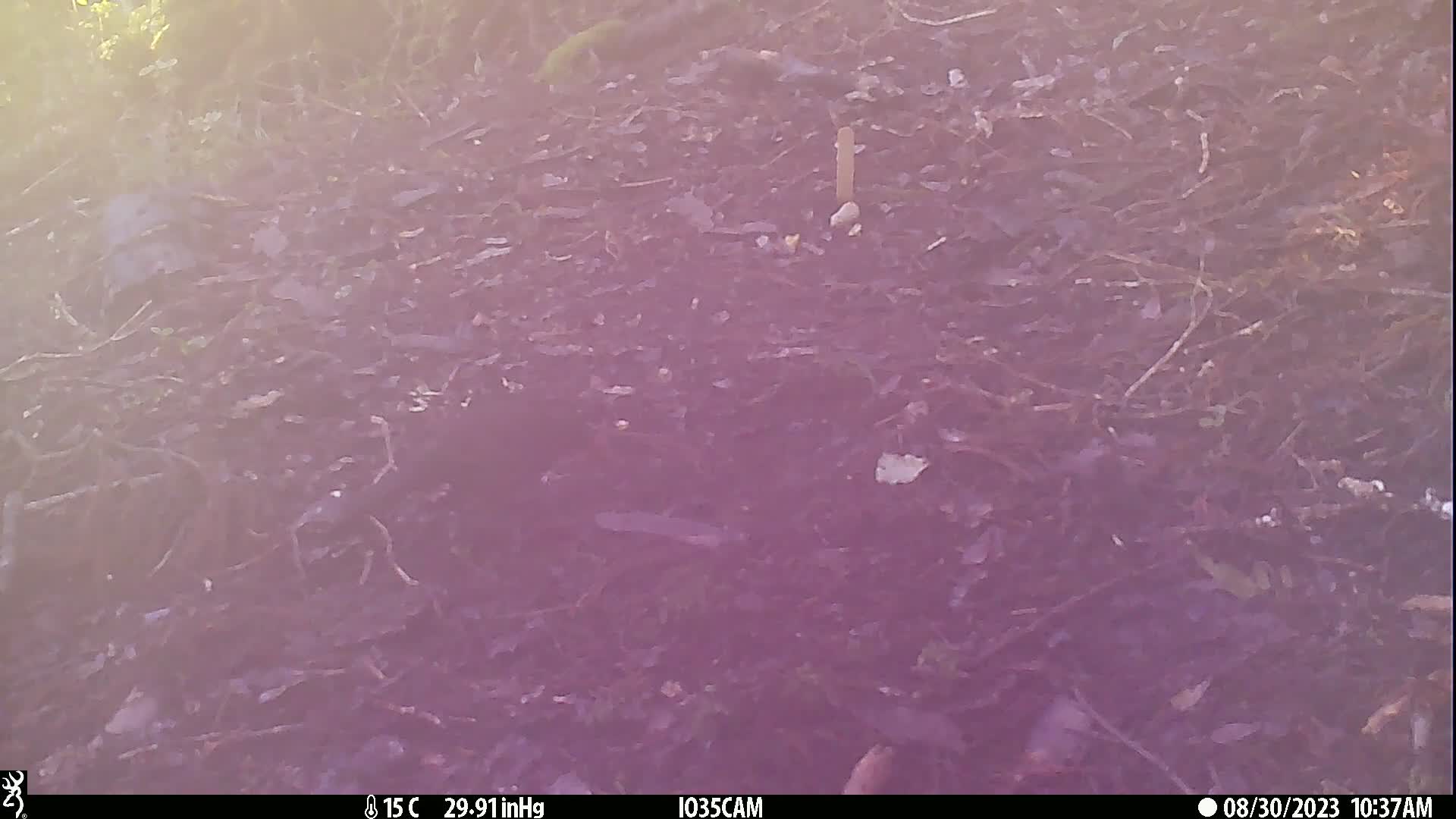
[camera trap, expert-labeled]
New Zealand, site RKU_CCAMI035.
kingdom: Animalia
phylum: Chordata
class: Aves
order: Passeriformes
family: Turdidae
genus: Turdus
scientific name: Turdus merula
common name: eurasian blackbird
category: blackbird